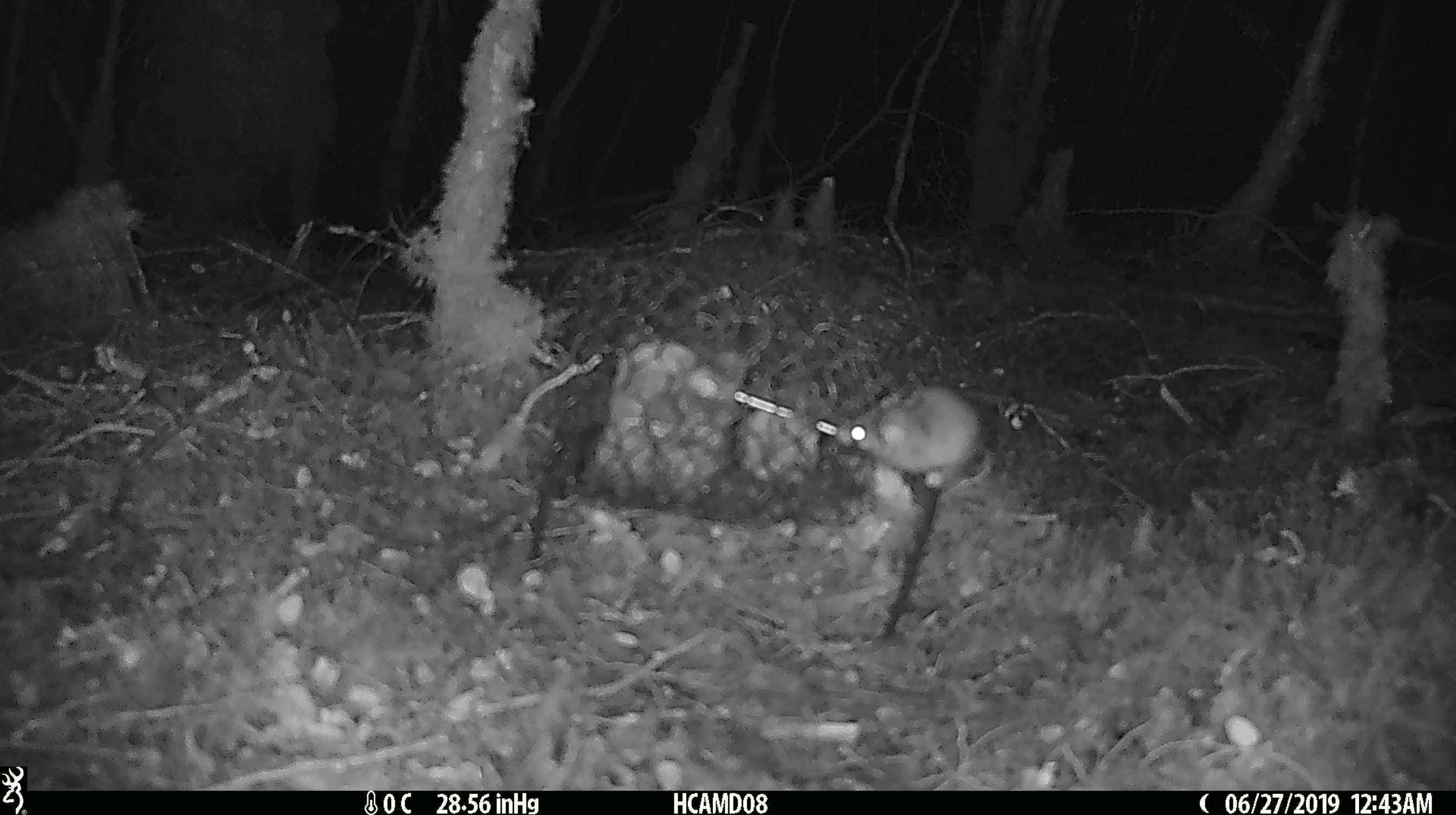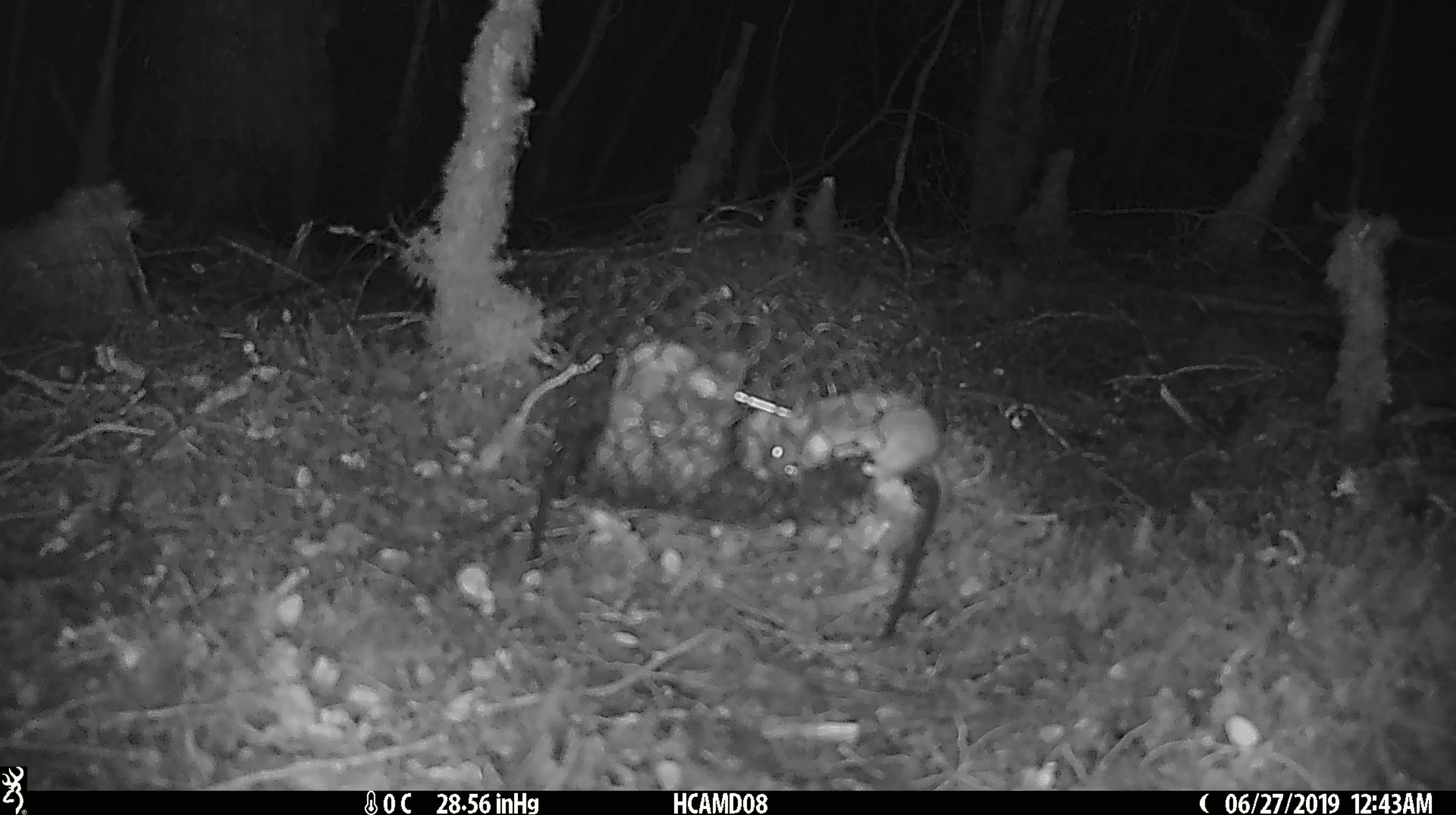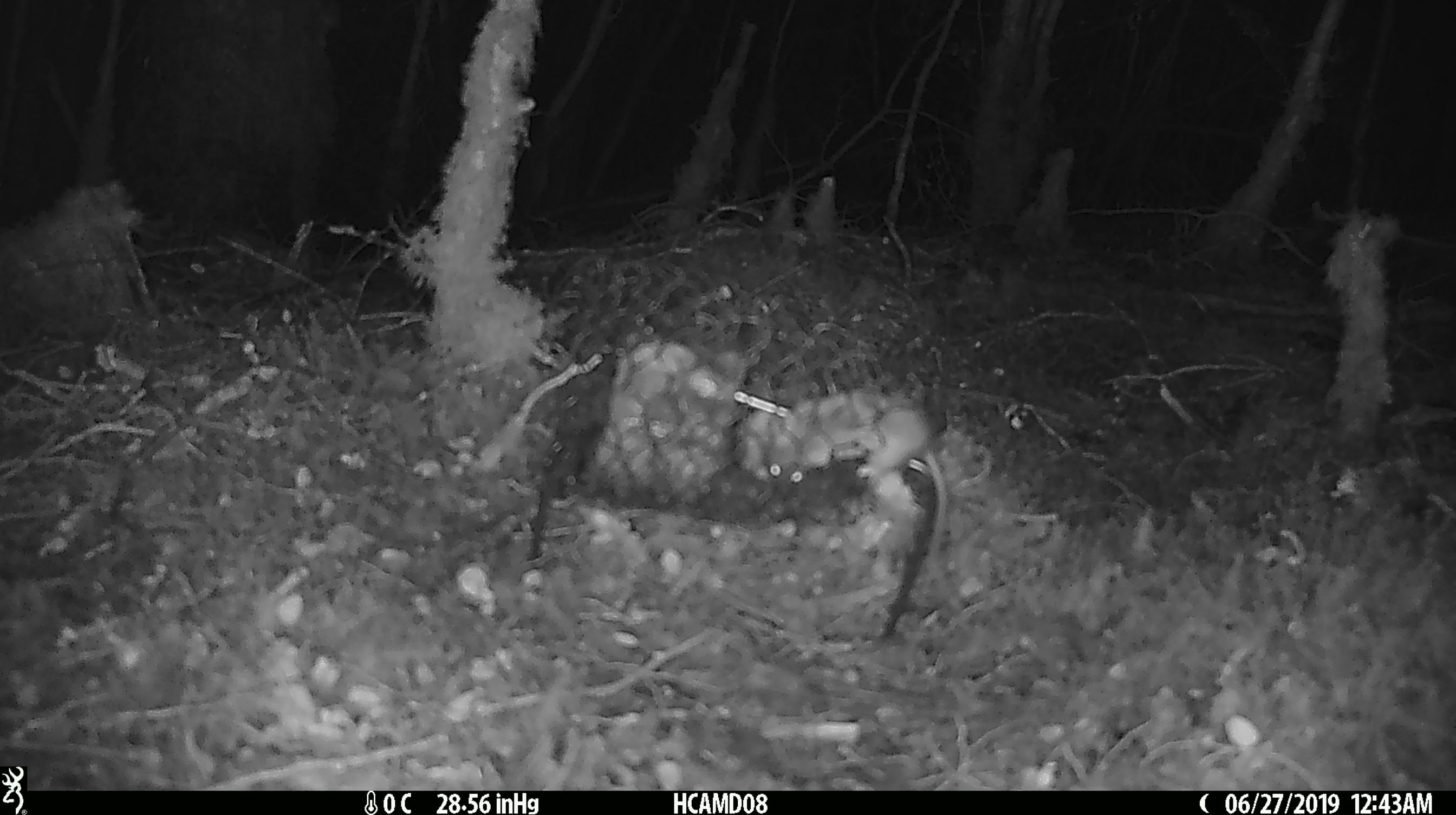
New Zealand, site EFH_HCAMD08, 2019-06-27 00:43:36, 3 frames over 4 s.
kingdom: Animalia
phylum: Chordata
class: Mammalia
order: Rodentia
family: Muridae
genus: Mus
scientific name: Mus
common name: mouse